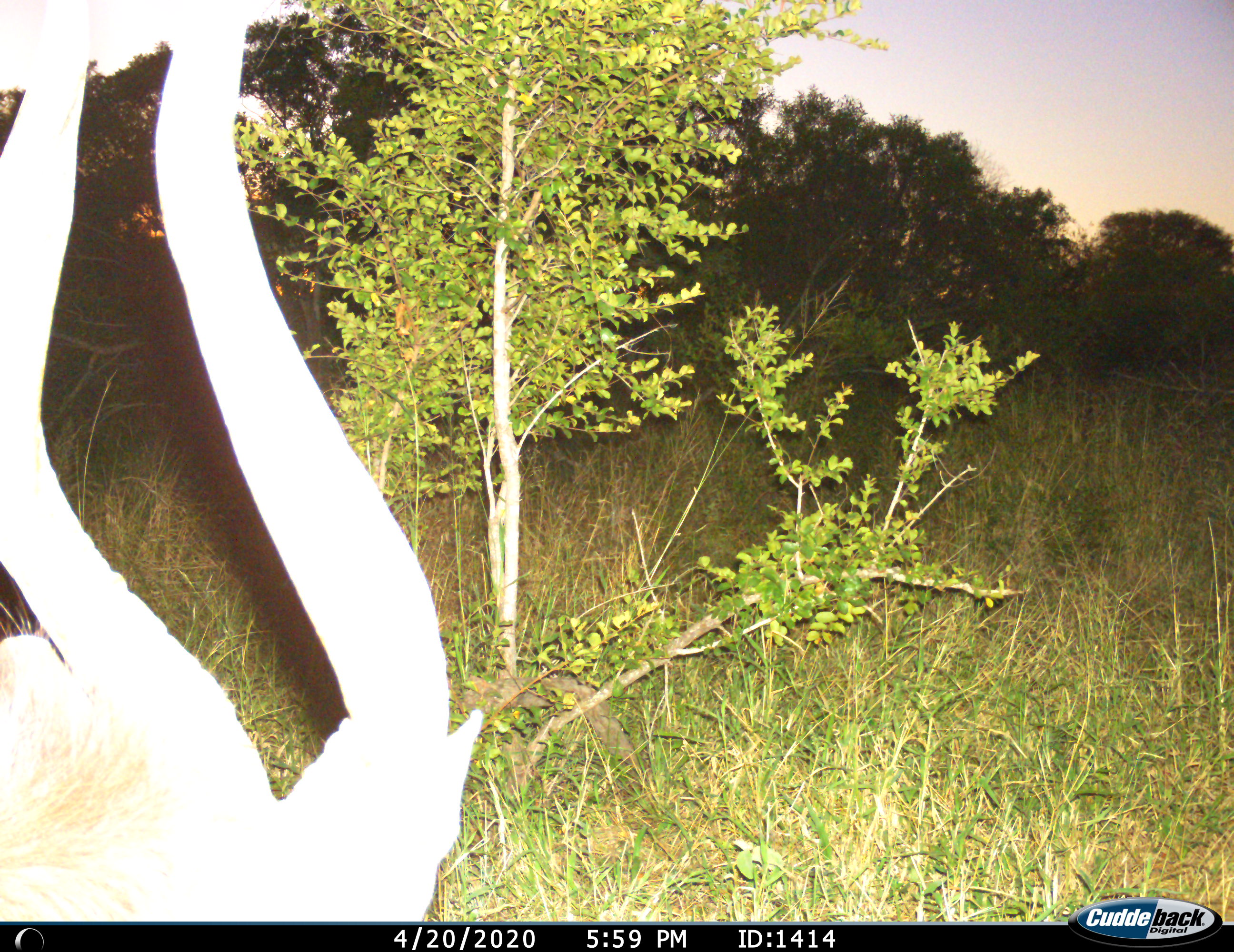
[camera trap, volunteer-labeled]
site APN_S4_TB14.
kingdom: Animalia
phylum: Chordata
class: Mammalia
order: Artiodactyla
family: Bovidae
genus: Aepyceros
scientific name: Aepyceros melampus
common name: impala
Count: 1.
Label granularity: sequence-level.